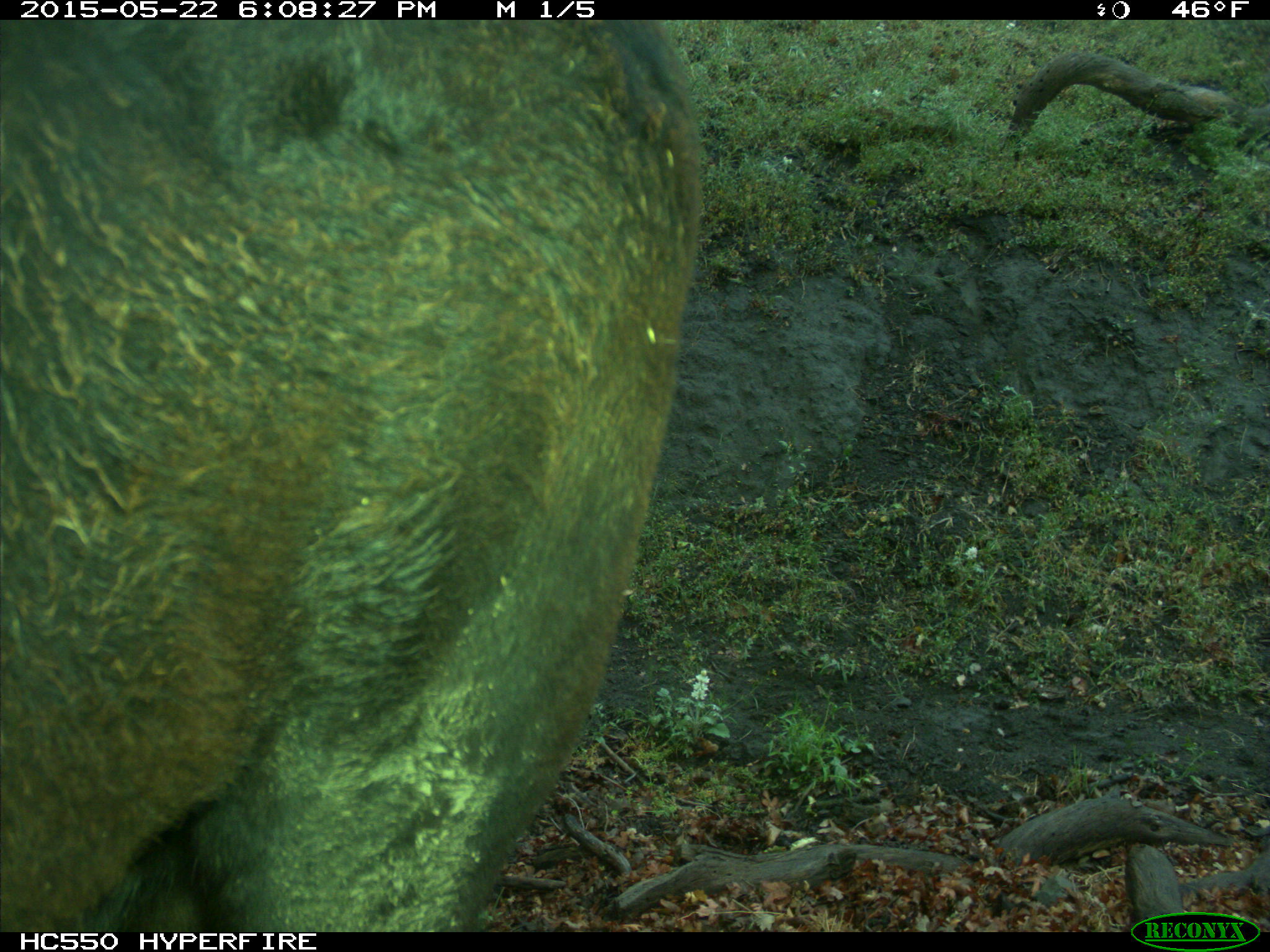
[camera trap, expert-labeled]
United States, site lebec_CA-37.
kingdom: Animalia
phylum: Chordata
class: Mammalia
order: Artiodactyla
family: Bovidae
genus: Bos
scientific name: Bos taurus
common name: domestic cow